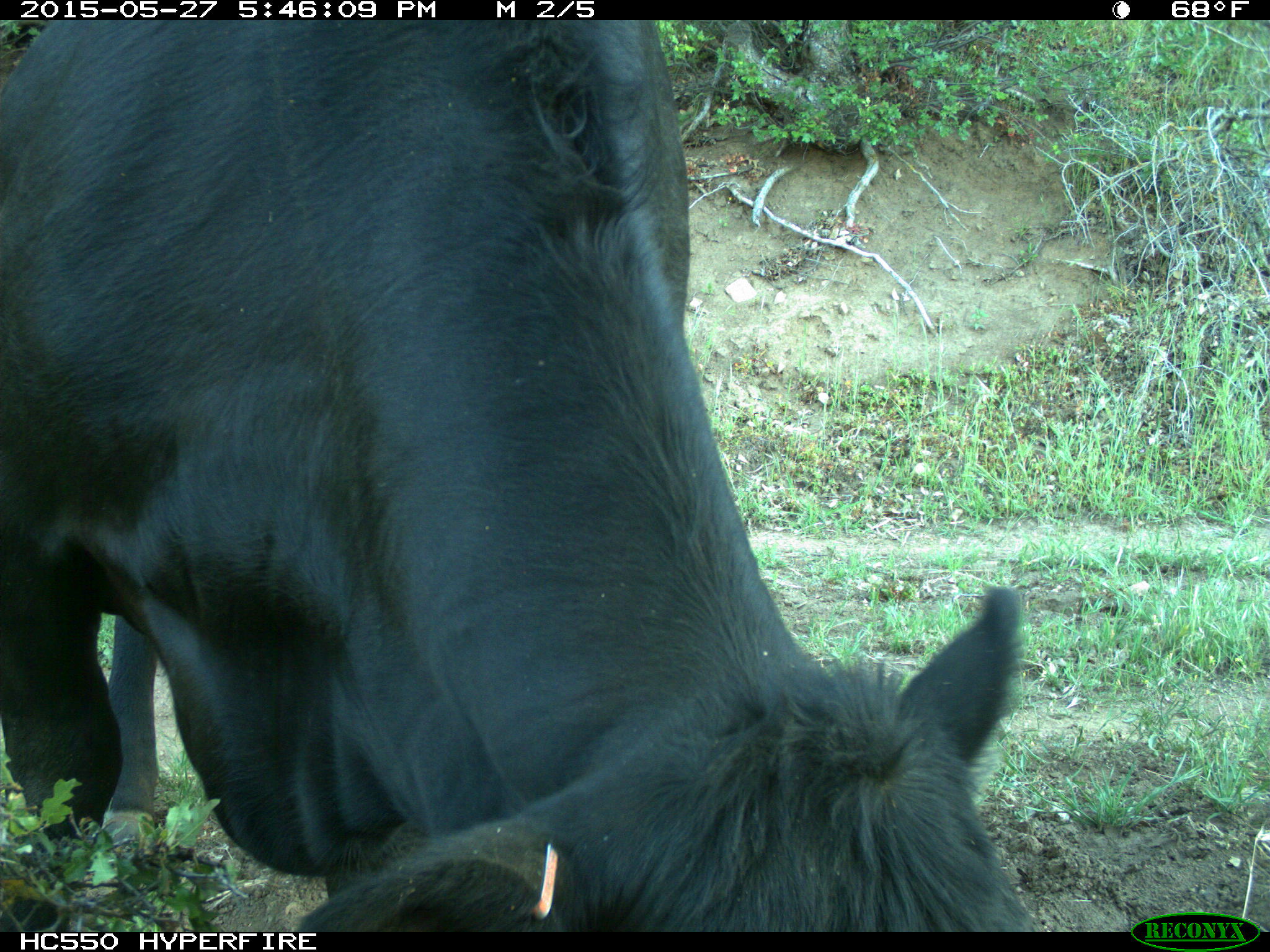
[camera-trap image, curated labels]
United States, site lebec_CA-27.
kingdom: Animalia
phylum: Chordata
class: Mammalia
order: Artiodactyla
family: Bovidae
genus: Bos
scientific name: Bos taurus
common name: domestic cow